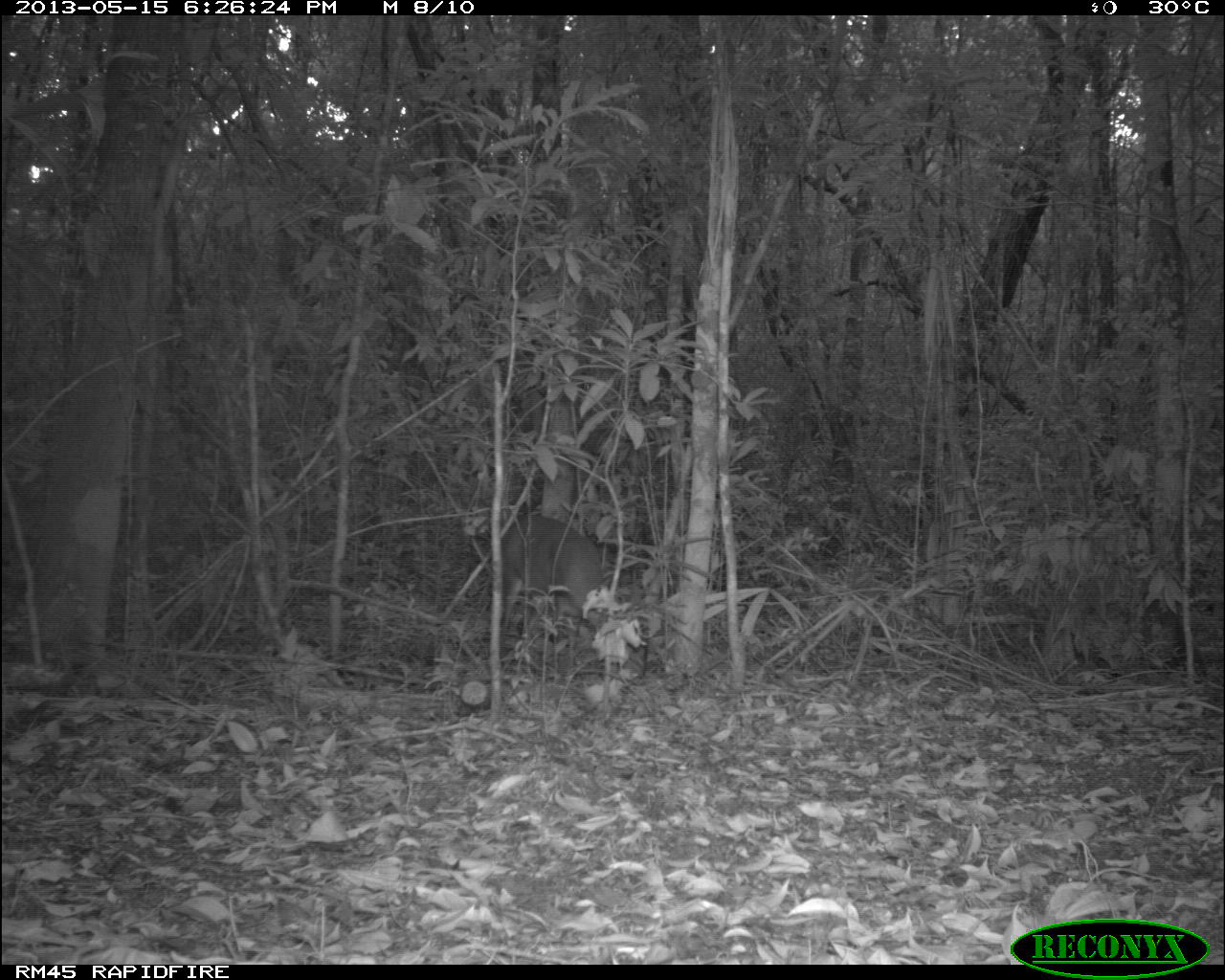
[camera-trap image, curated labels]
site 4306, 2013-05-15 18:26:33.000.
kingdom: Animalia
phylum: Chordata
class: Mammalia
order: Artiodactyla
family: Cervidae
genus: Mazama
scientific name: Mazama temama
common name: central american red brocket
Mazama temama (central american red brocket), count 1, sex male.